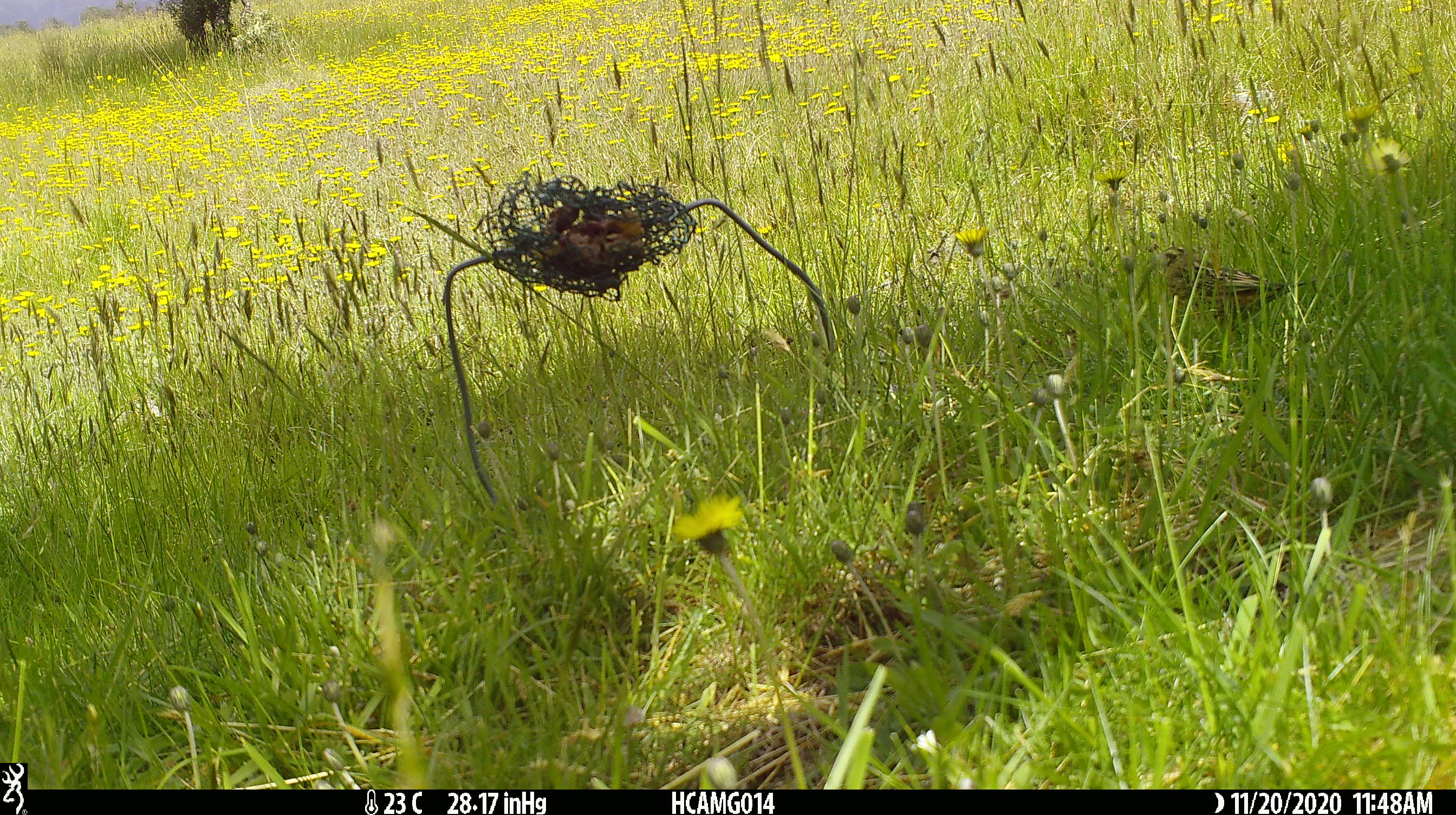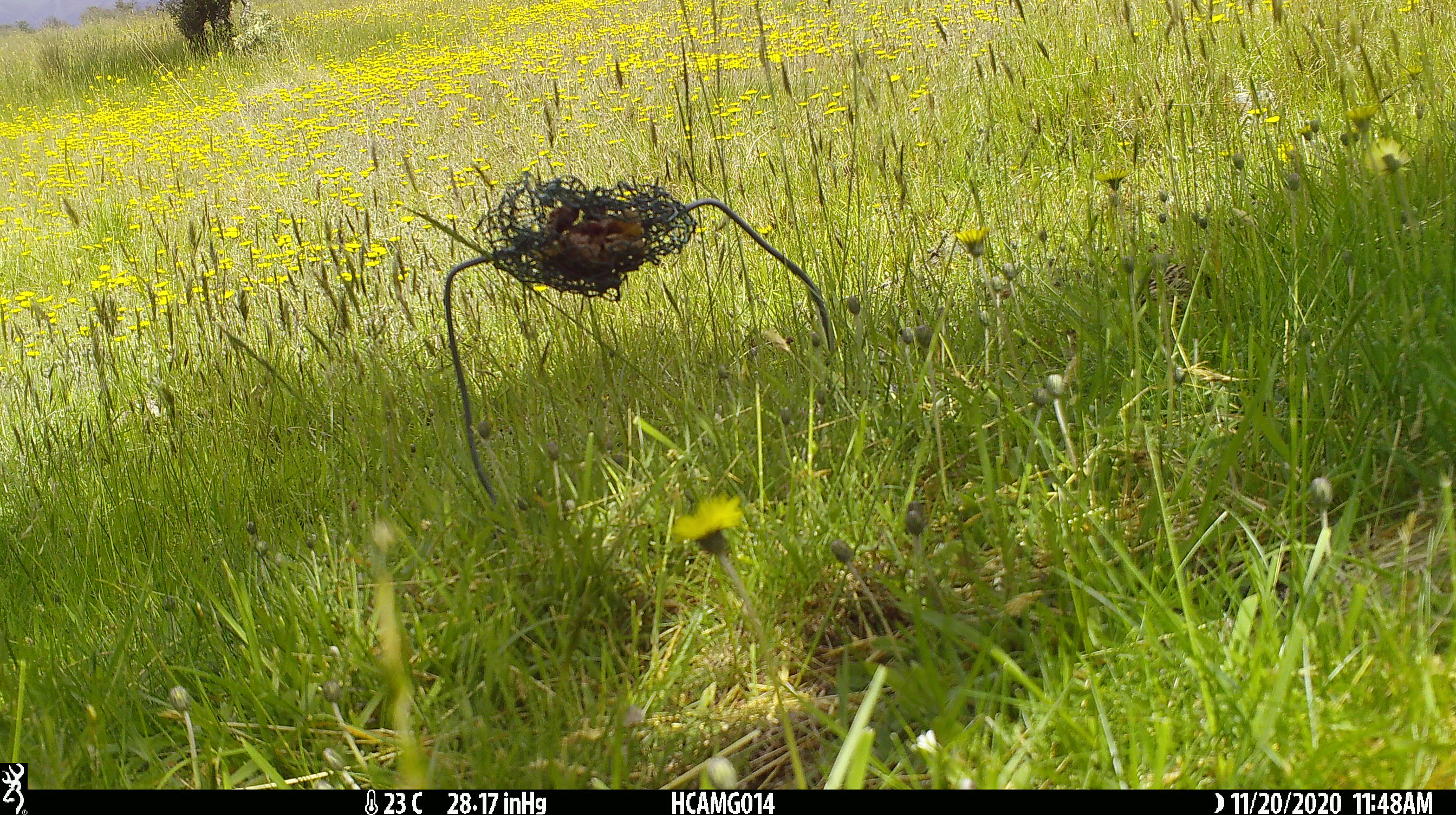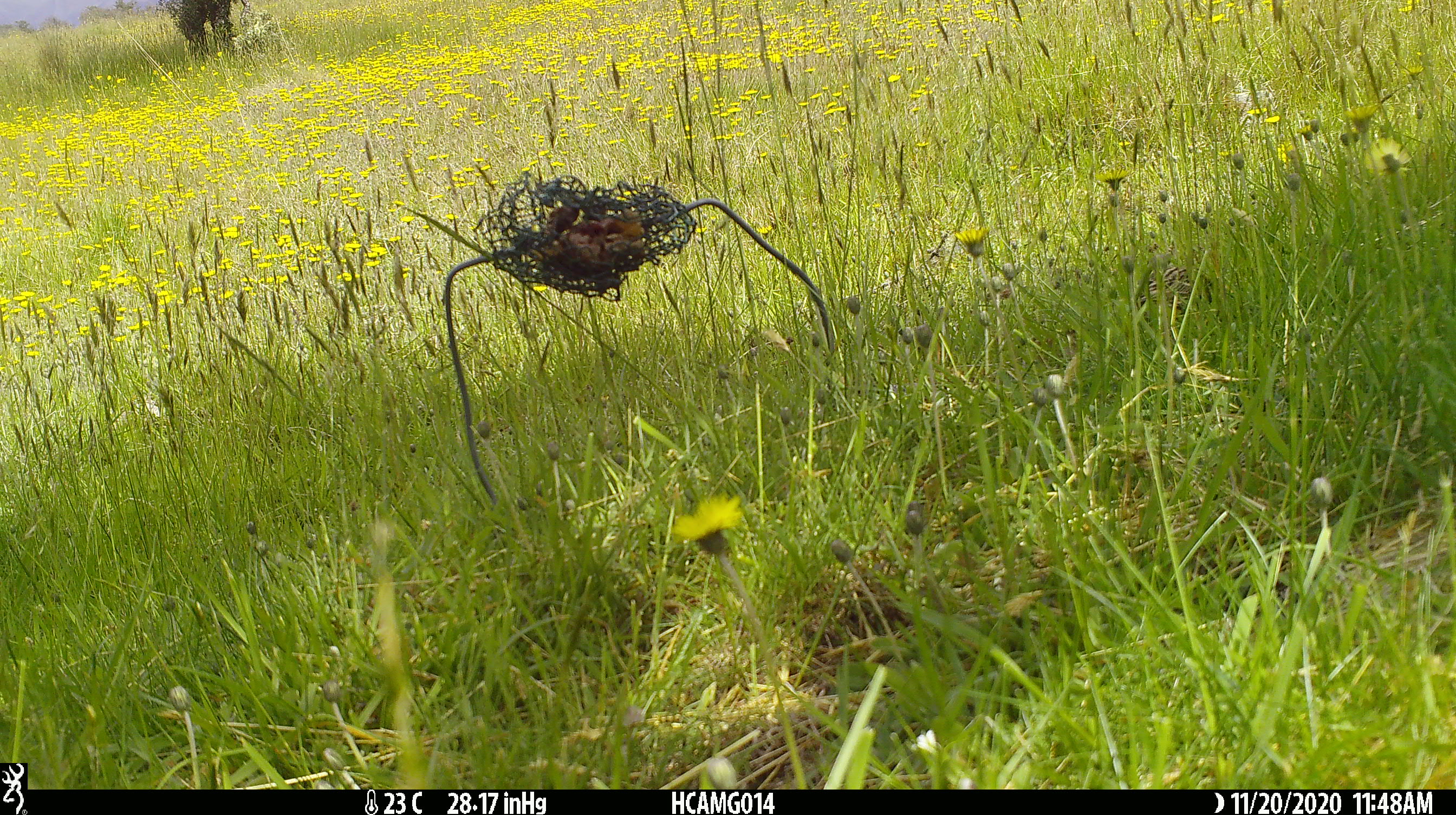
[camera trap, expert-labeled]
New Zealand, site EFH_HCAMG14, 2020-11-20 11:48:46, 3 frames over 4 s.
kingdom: Animalia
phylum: Chordata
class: Aves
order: Passeriformes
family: Emberizidae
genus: Emberiza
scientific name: Emberiza citrinella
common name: yellowhammer